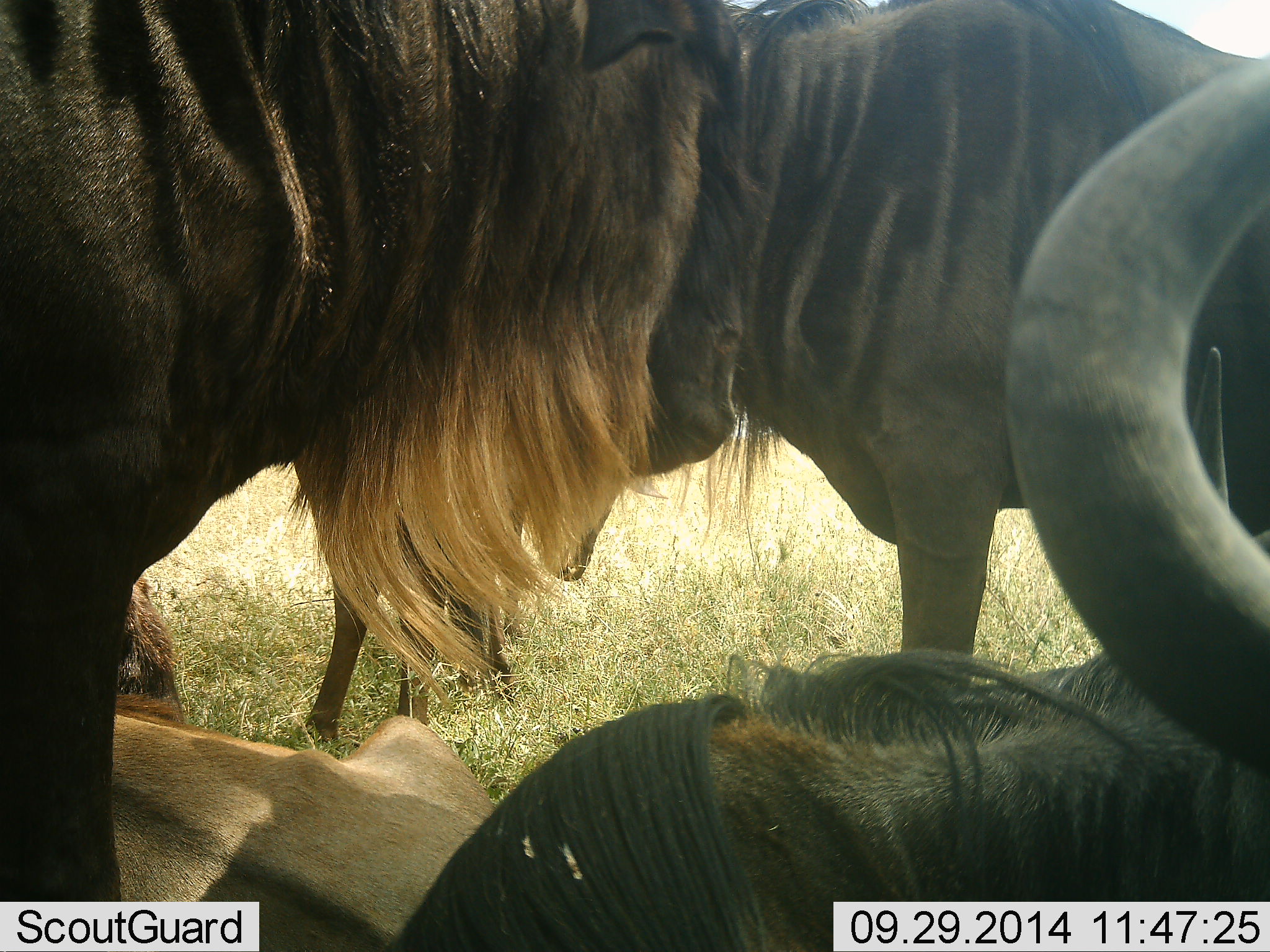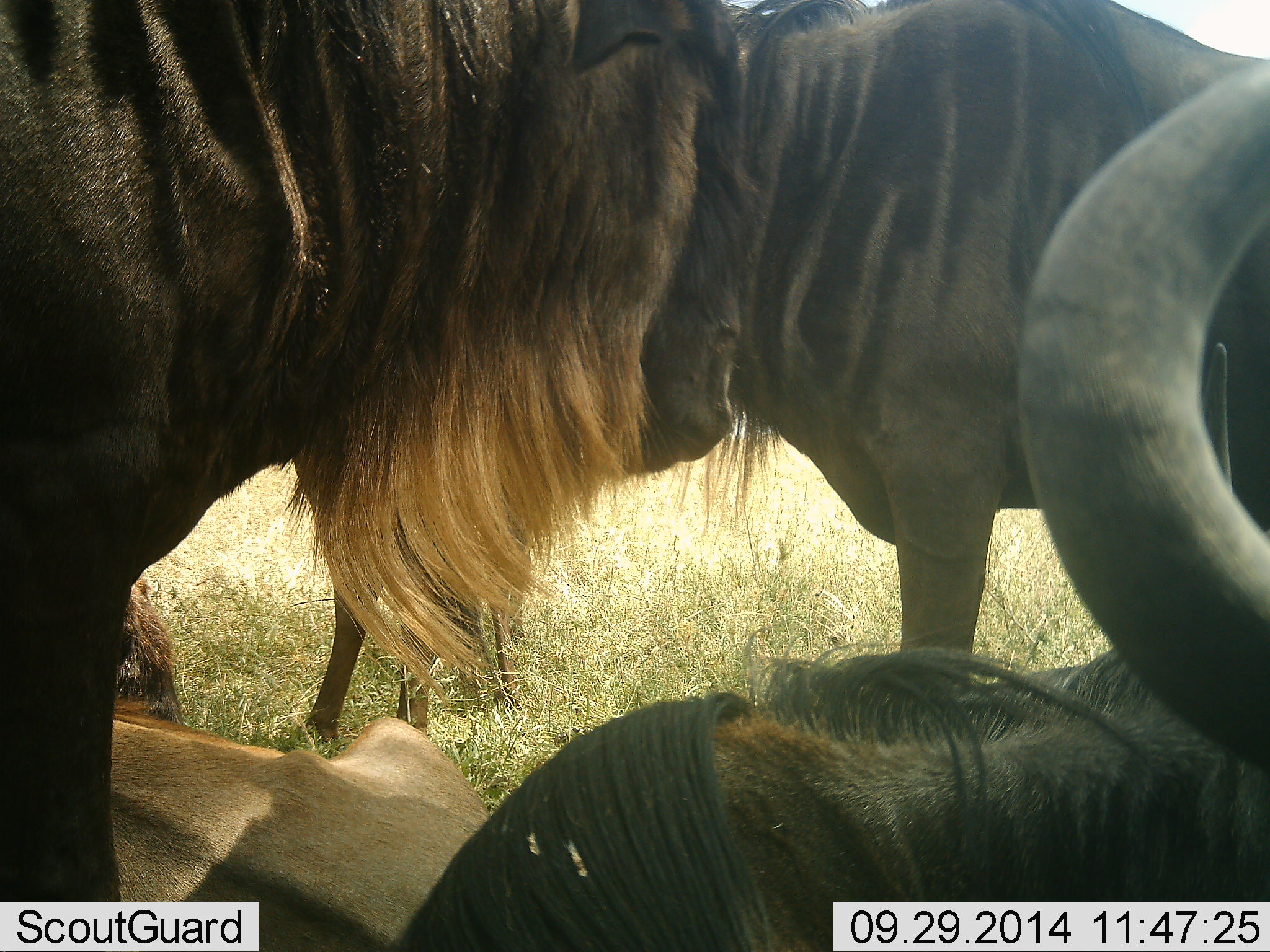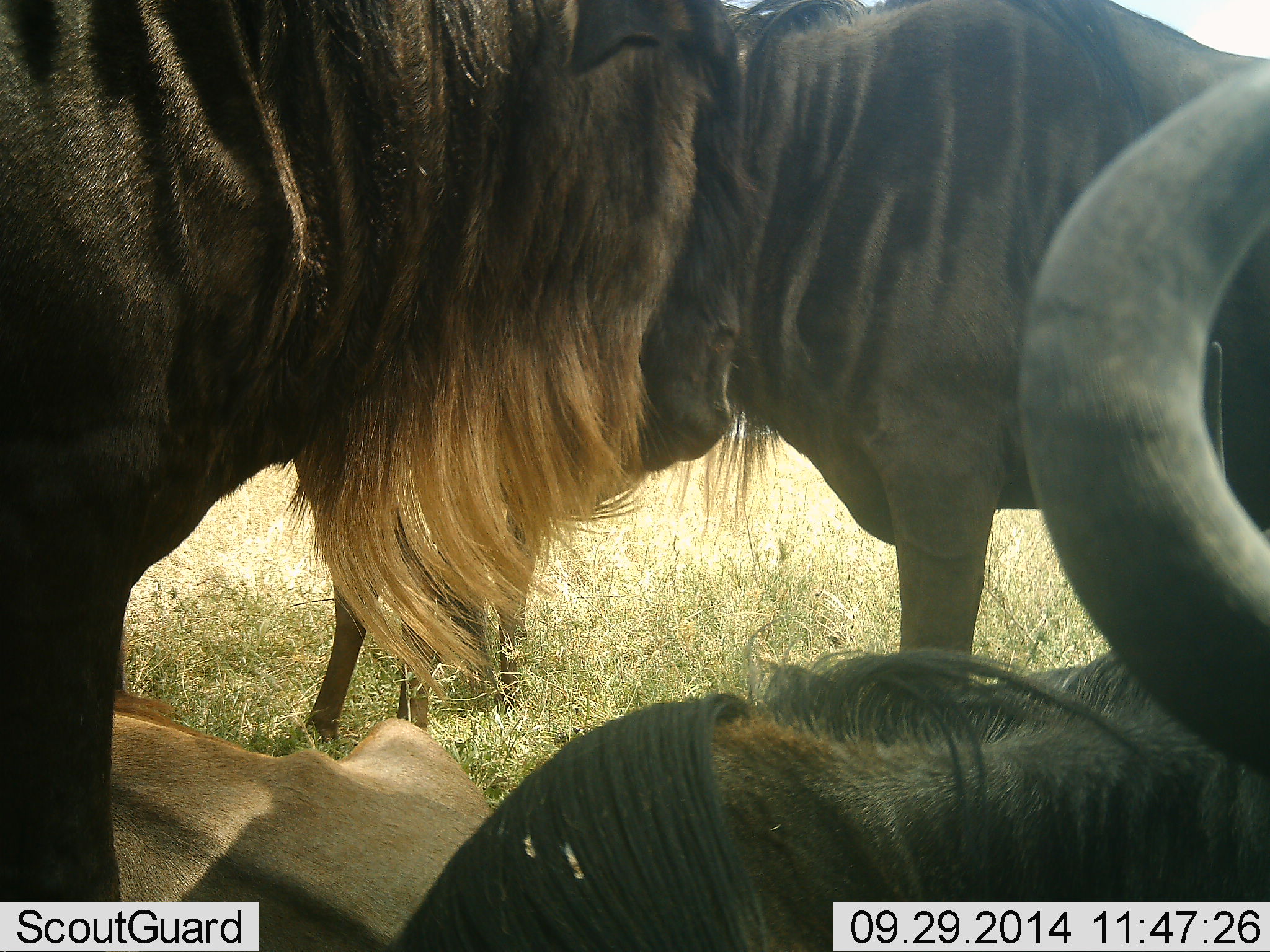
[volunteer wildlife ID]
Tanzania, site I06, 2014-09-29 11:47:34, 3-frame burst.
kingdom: Animalia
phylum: Chordata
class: Mammalia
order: Artiodactyla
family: Bovidae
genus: Connochaetes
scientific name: Connochaetes taurinus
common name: blue wildebeest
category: wildebeest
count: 4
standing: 90%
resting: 100%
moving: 0%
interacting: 10%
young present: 10%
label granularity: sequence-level